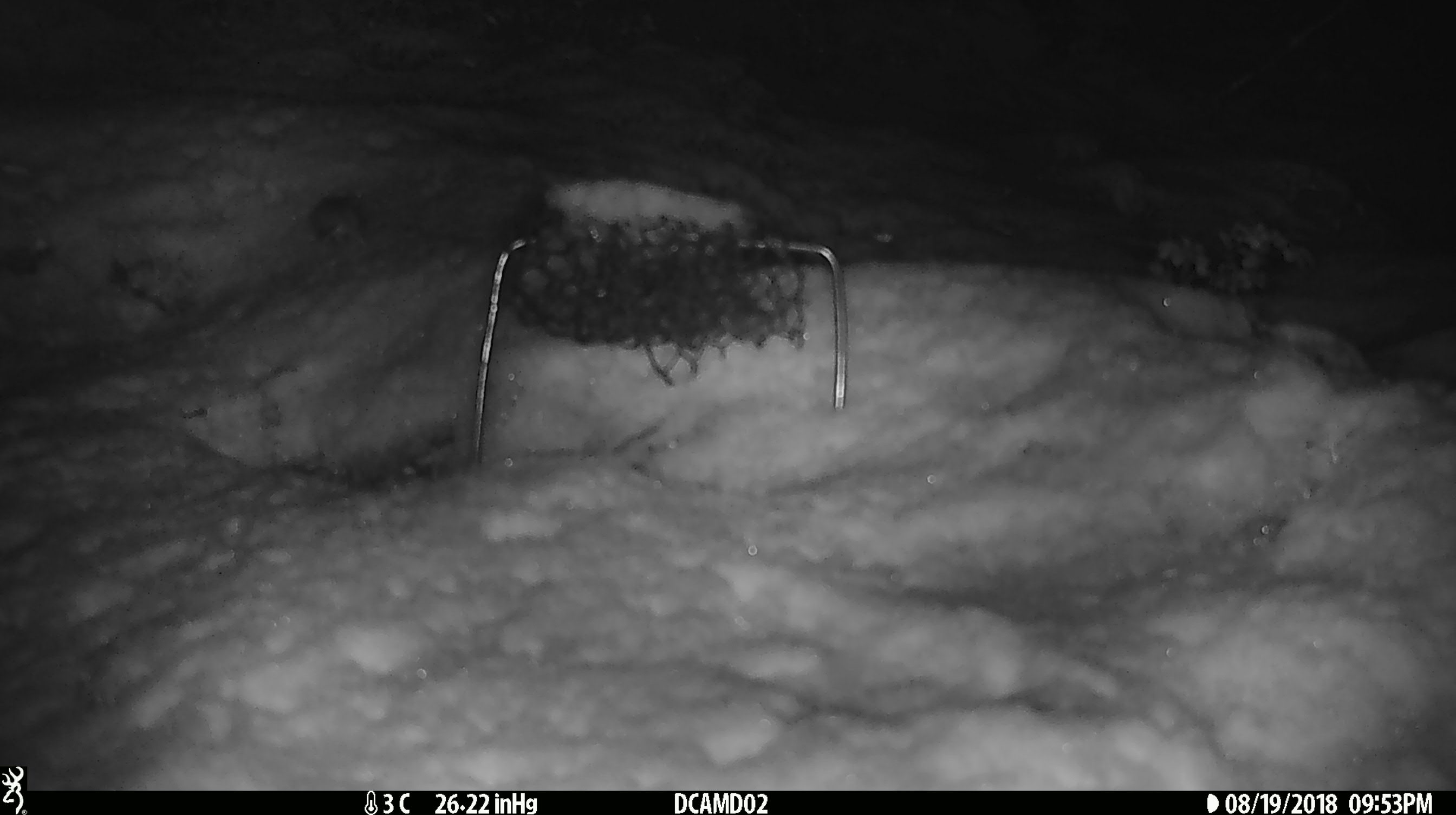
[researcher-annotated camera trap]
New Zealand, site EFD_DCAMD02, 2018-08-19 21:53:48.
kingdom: Animalia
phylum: Chordata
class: Mammalia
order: Rodentia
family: Muridae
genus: Mus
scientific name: Mus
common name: mouse